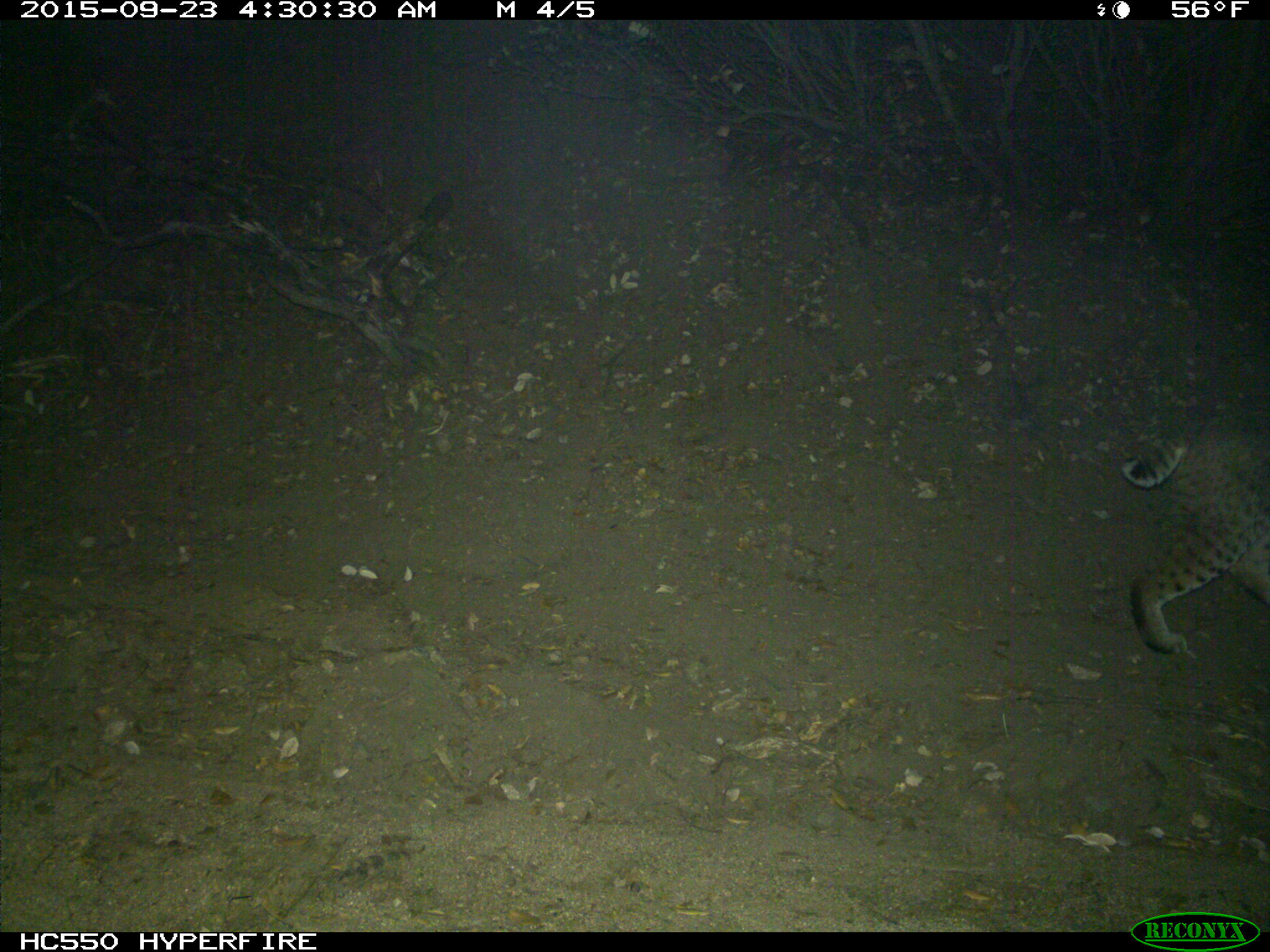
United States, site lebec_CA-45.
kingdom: Animalia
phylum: Chordata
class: Mammalia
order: Carnivora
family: Felidae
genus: Lynx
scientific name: Lynx rufus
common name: bobcat